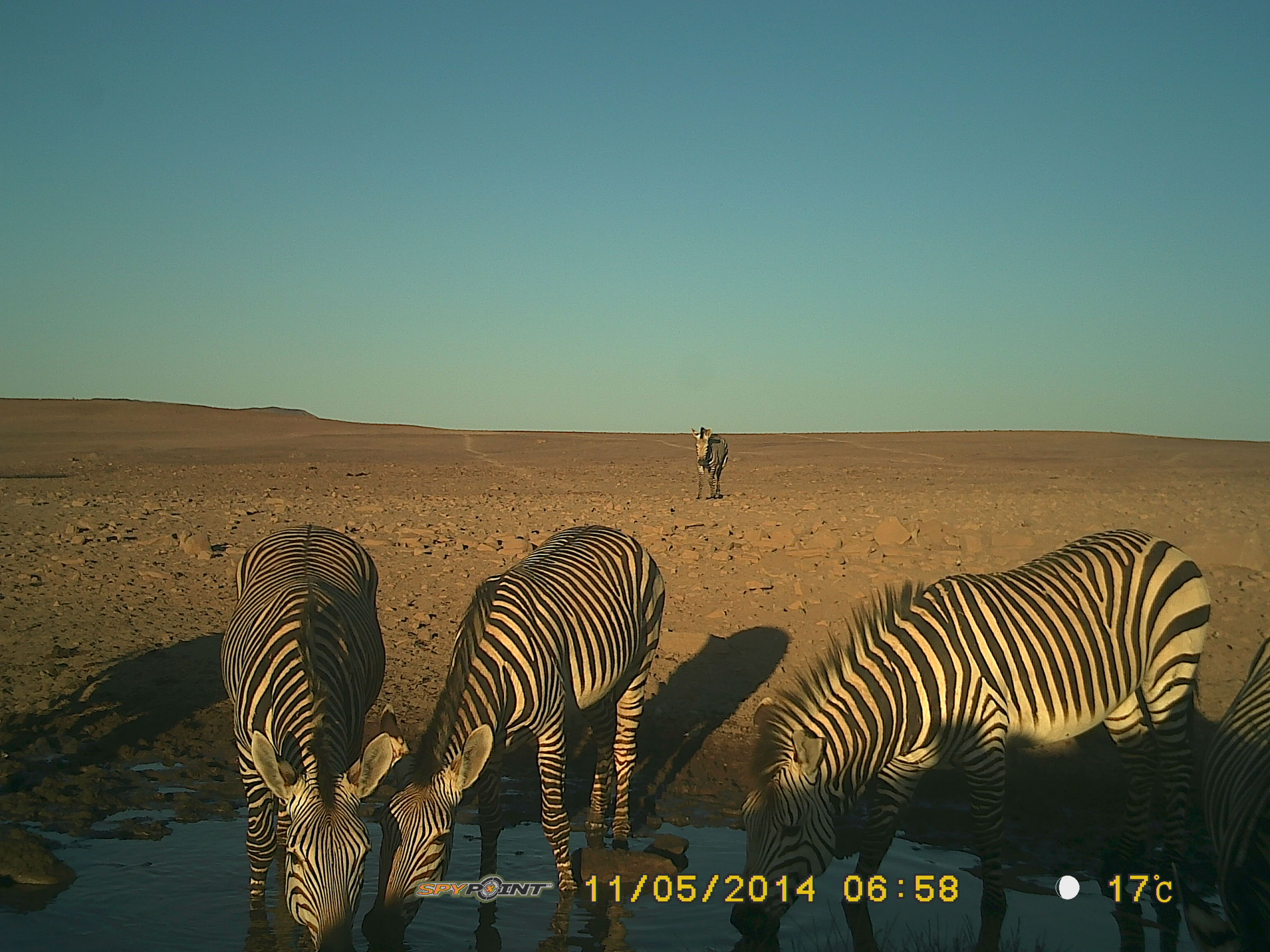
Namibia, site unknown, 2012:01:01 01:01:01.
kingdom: Animalia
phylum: Chordata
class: Mammalia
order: Perissodactyla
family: Equidae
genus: Equus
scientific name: Equus zebra hartmannae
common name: hartmann's mountain zebra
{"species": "Equus zebra hartmannae (hartmann's mountain zebra)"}